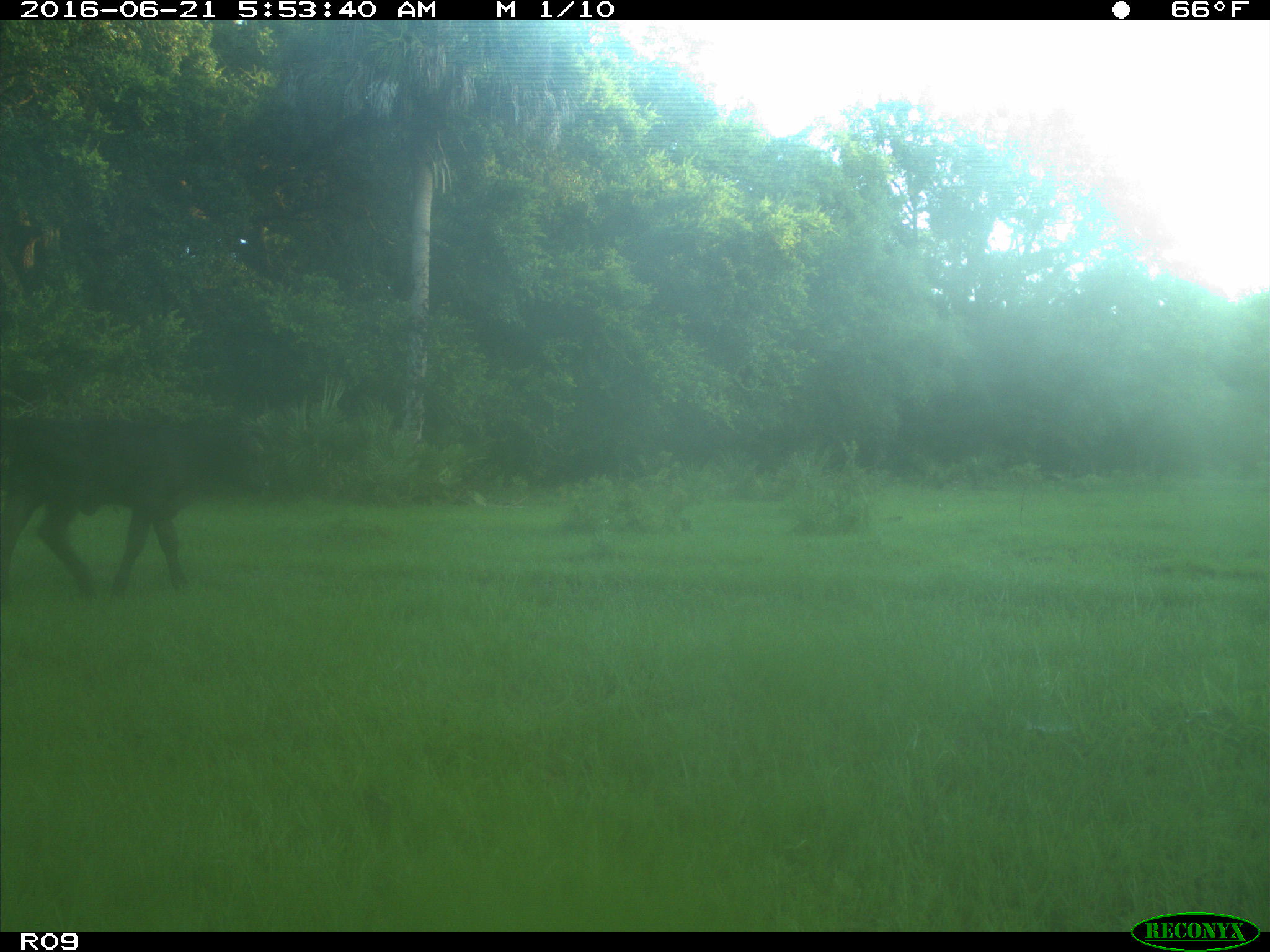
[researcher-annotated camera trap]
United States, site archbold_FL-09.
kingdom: Animalia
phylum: Chordata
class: Mammalia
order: Artiodactyla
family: Bovidae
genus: Bos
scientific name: Bos taurus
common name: domestic cow